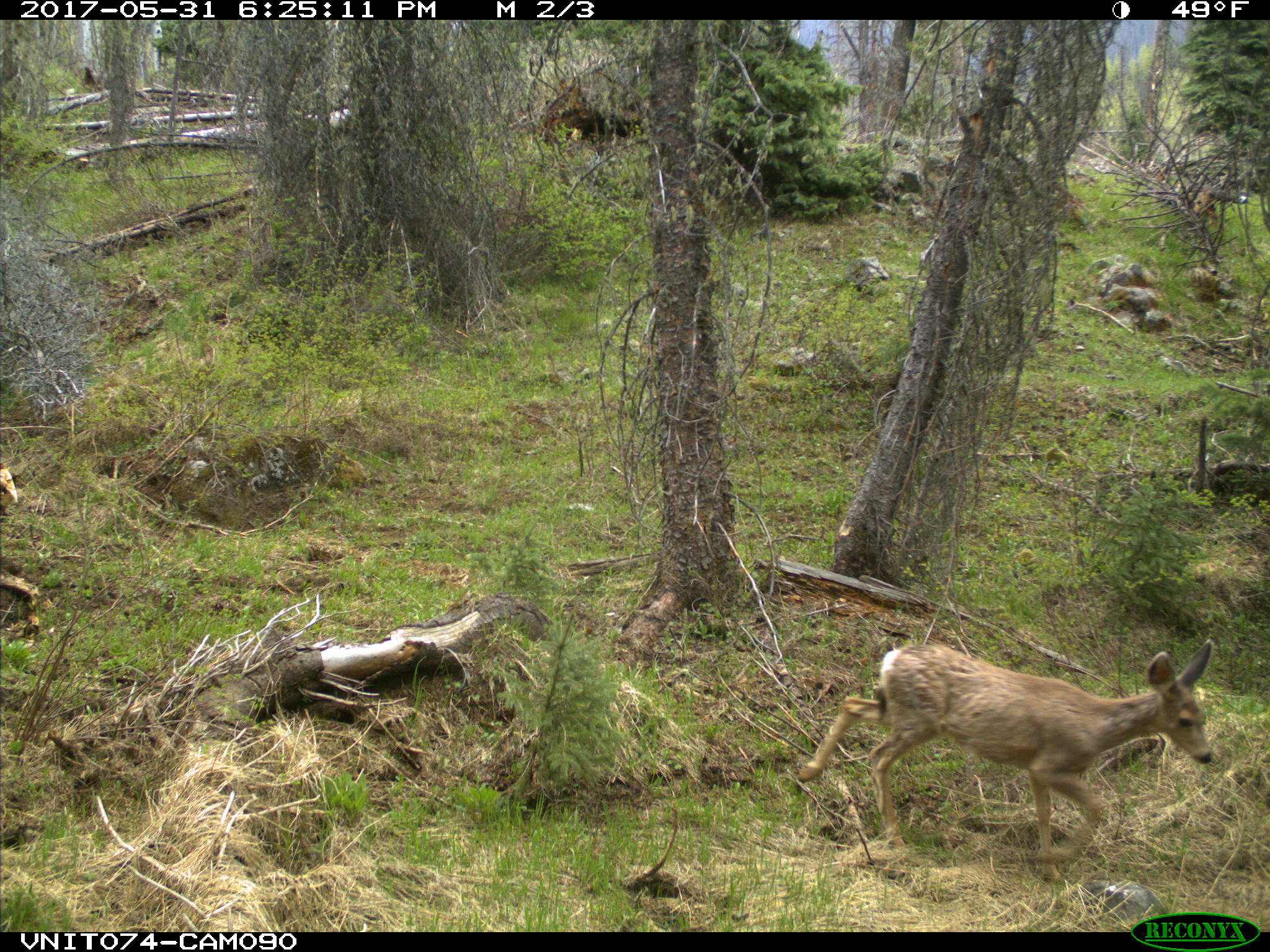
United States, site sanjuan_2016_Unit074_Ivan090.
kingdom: Animalia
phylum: Chordata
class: Mammalia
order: Artiodactyla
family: Cervidae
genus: Odocoileus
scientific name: Odocoileus hemionus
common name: mule deer